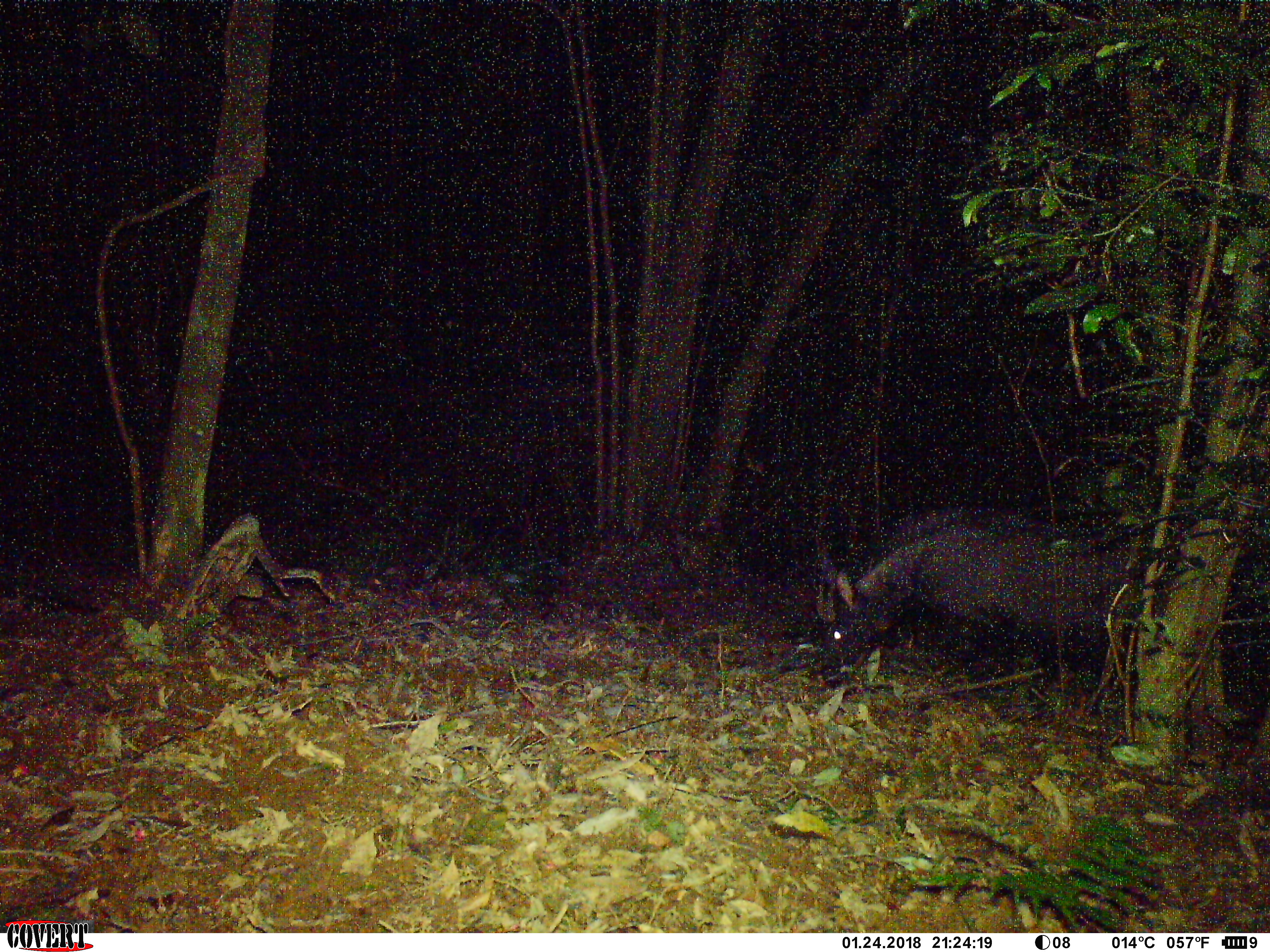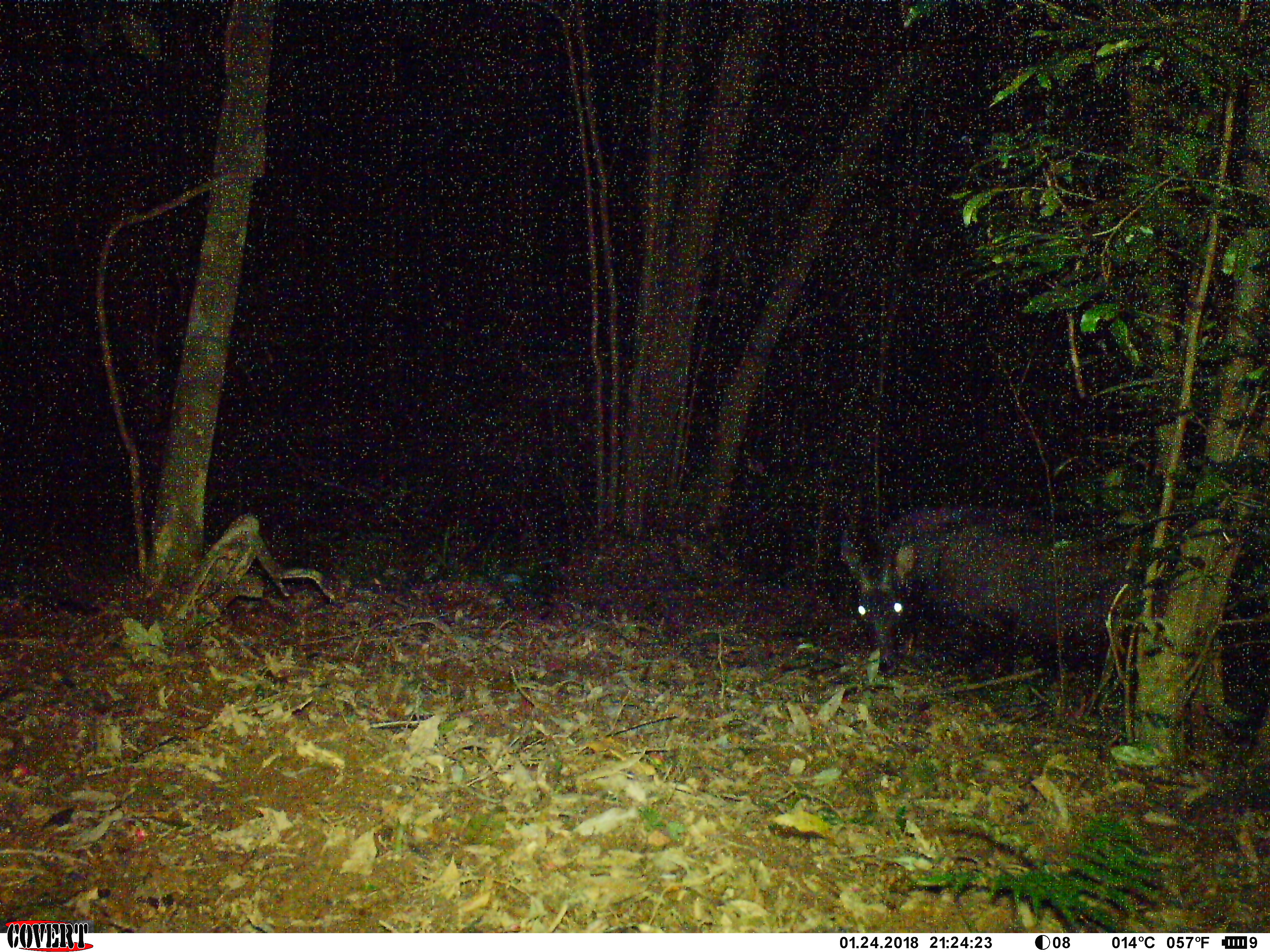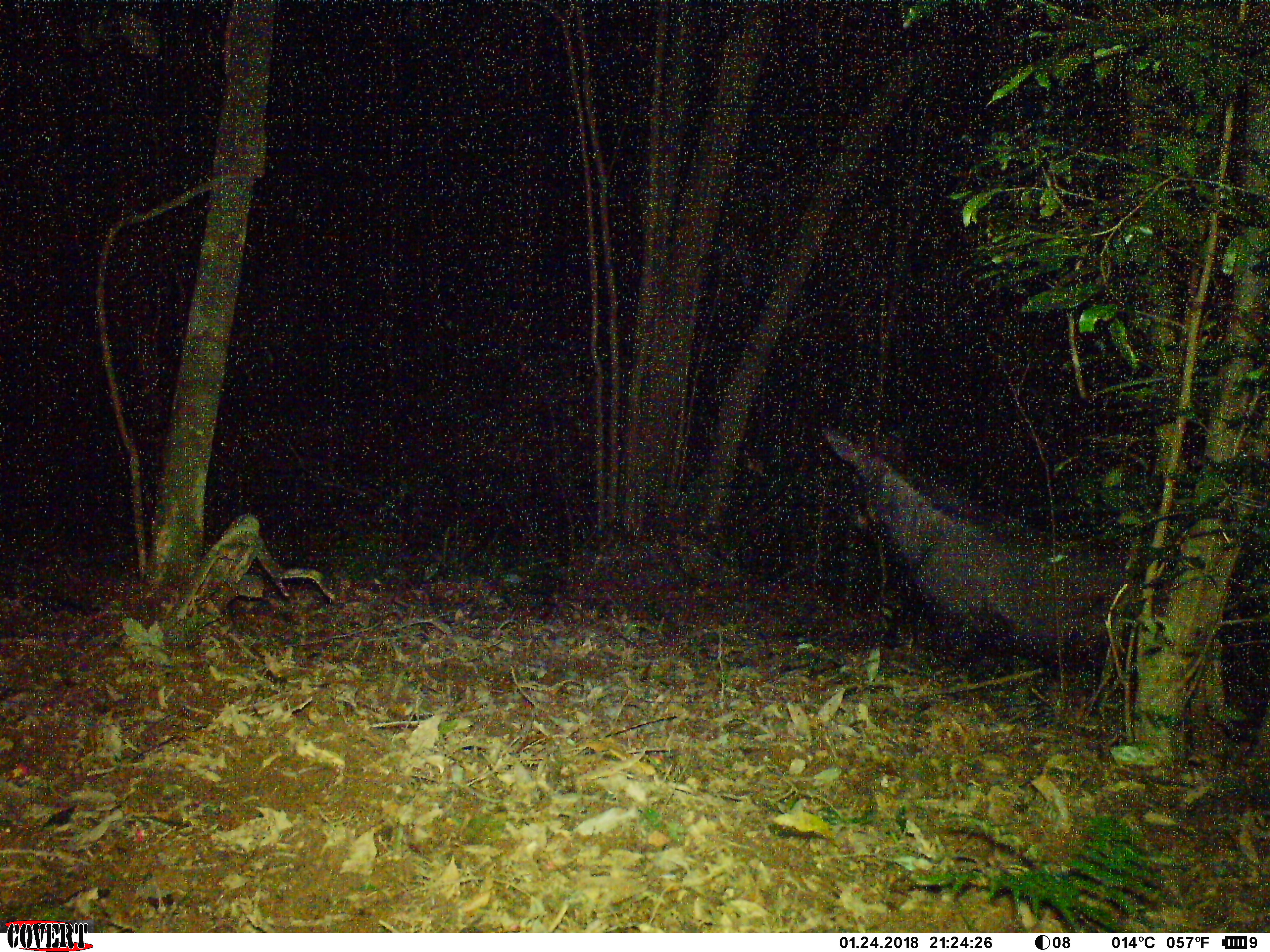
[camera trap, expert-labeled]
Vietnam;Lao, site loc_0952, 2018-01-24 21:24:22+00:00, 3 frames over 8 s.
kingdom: Animalia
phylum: Chordata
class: Mammalia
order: Artiodactyla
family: Bovidae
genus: Capricornis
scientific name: Capricornis sumatraensis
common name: chinese serow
Chinese serow (Capricornis sumatraensis). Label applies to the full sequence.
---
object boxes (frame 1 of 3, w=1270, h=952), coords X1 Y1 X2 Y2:
chinese serow: 816 504 1176 689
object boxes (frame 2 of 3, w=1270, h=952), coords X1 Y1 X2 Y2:
chinese serow: 838 507 1169 676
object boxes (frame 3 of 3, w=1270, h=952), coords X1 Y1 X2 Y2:
chinese serow: 820 426 1164 723